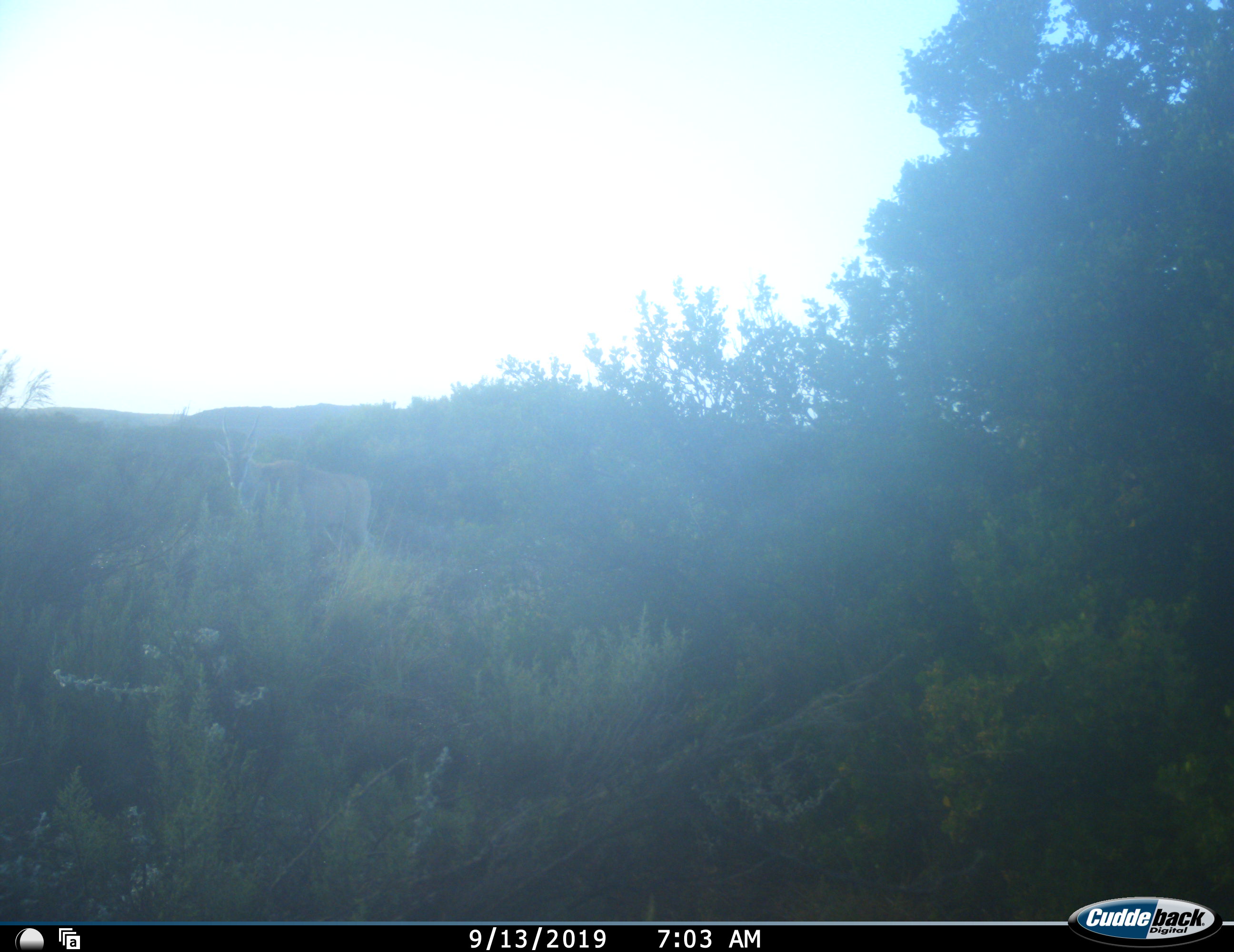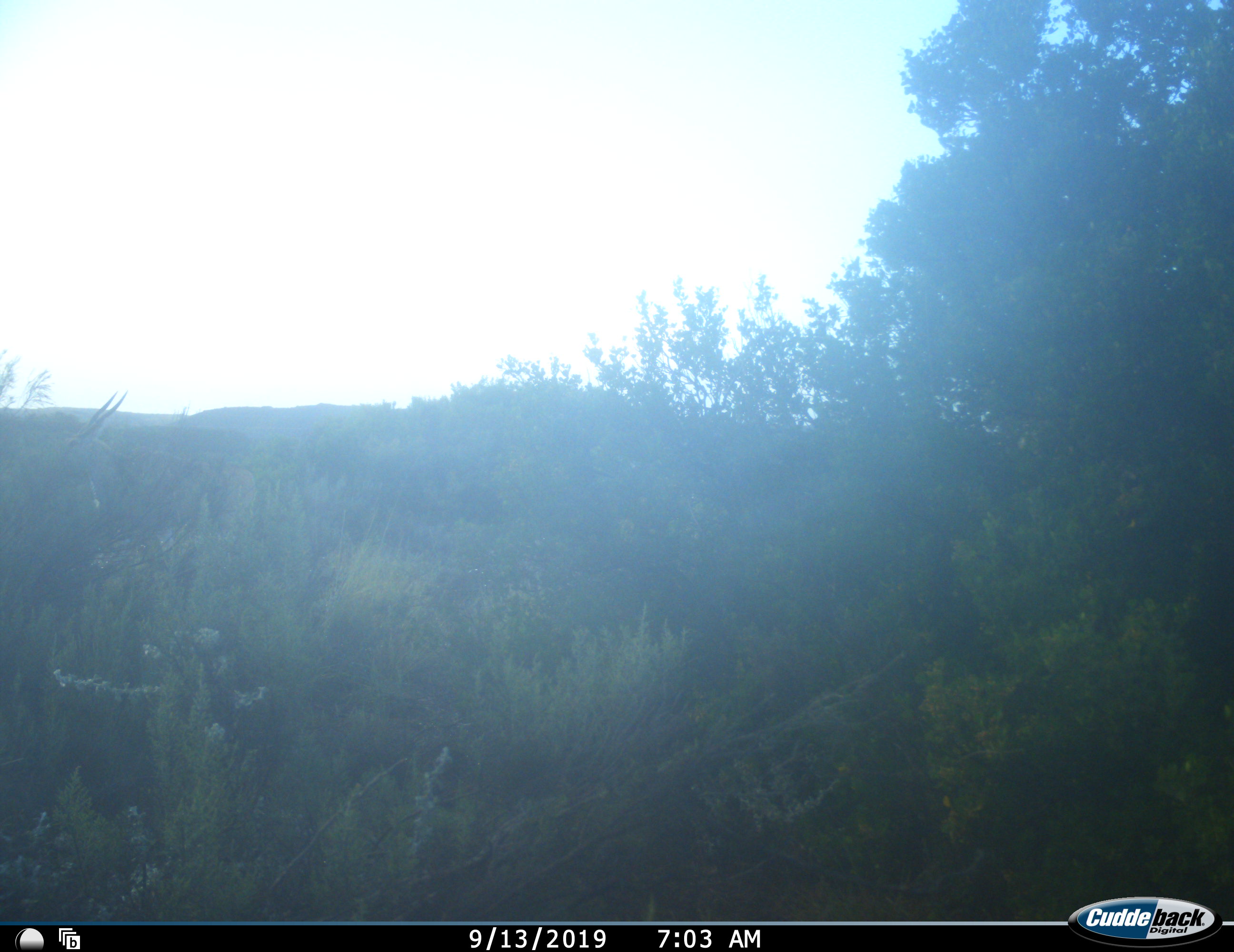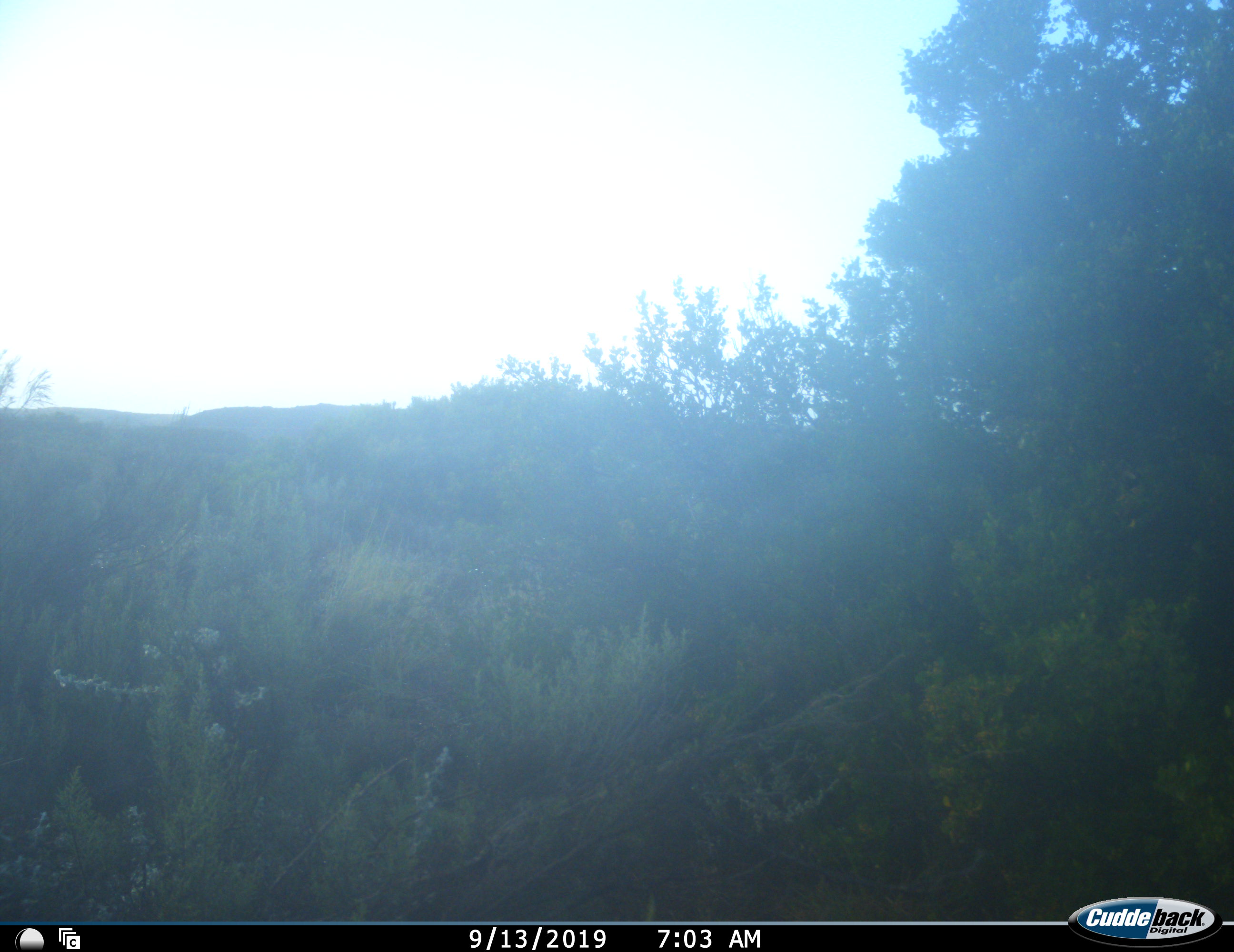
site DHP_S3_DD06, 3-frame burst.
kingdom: Animalia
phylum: Chordata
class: Mammalia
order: Artiodactyla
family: Bovidae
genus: Tragelaphus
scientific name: Tragelaphus oryx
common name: eland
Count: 1.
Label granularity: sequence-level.